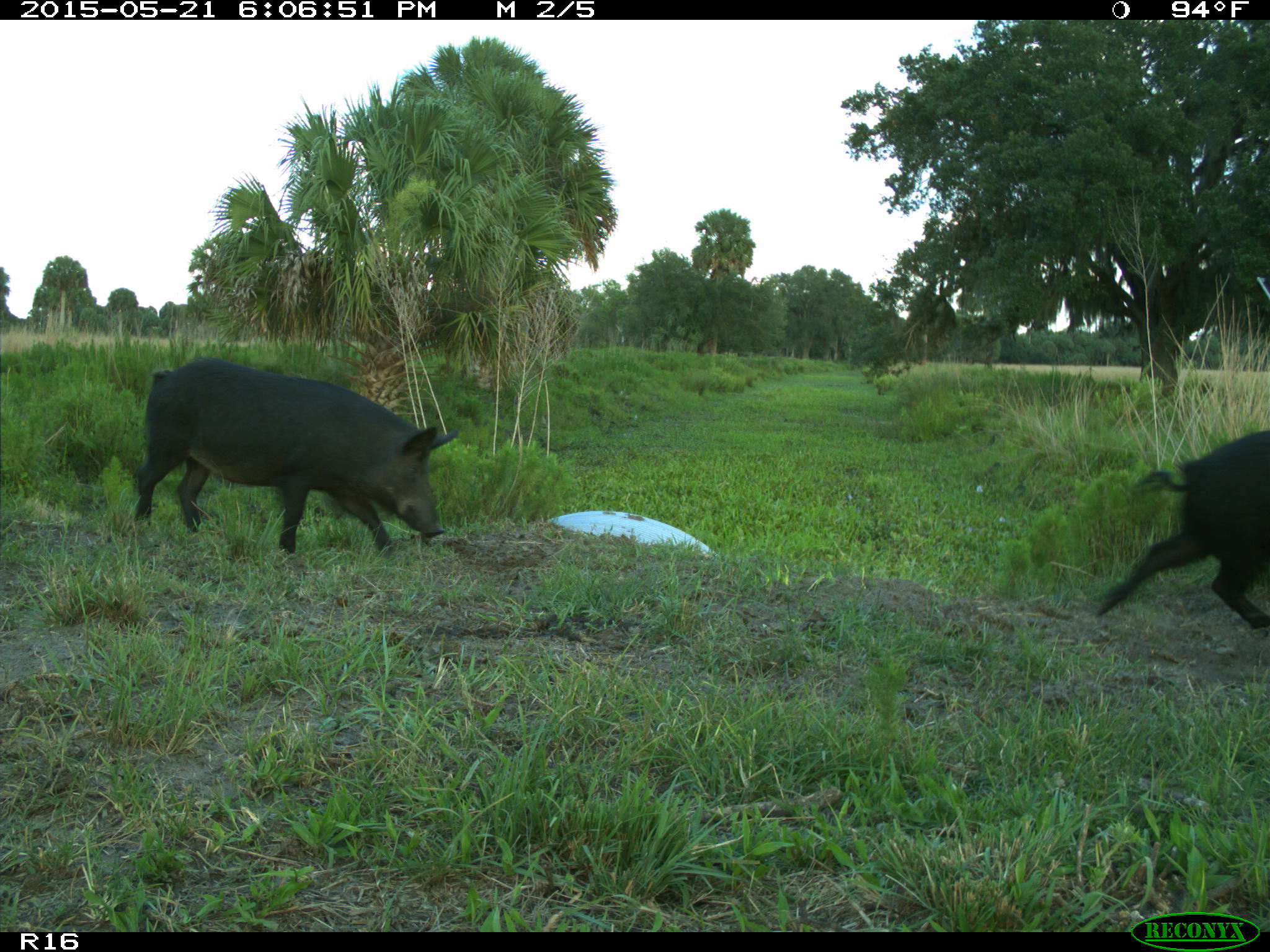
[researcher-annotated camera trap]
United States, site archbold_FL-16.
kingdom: Animalia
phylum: Chordata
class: Mammalia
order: Artiodactyla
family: Suidae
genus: Sus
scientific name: Sus scrofa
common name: wild boar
Sus scrofa (wild boar).